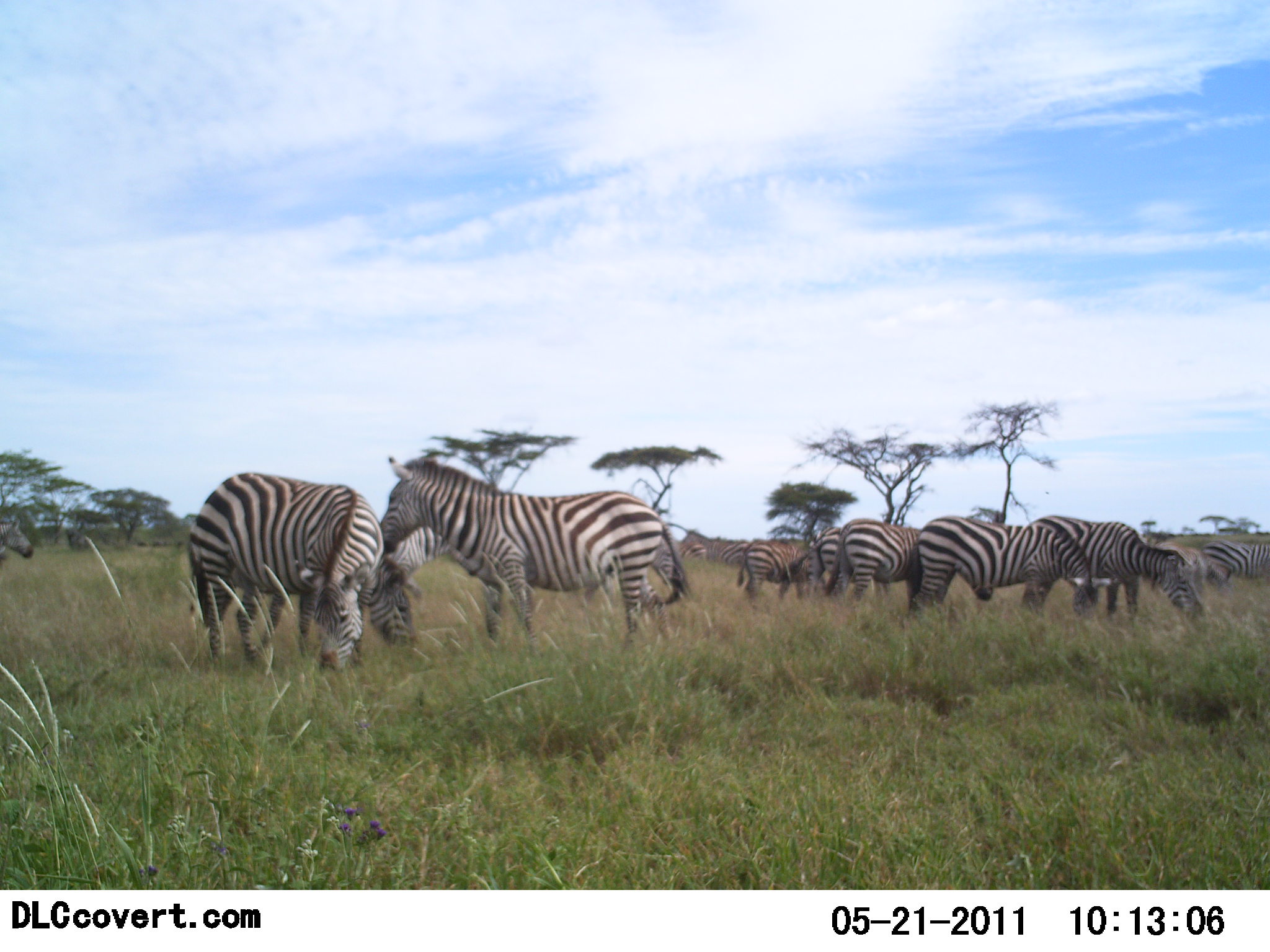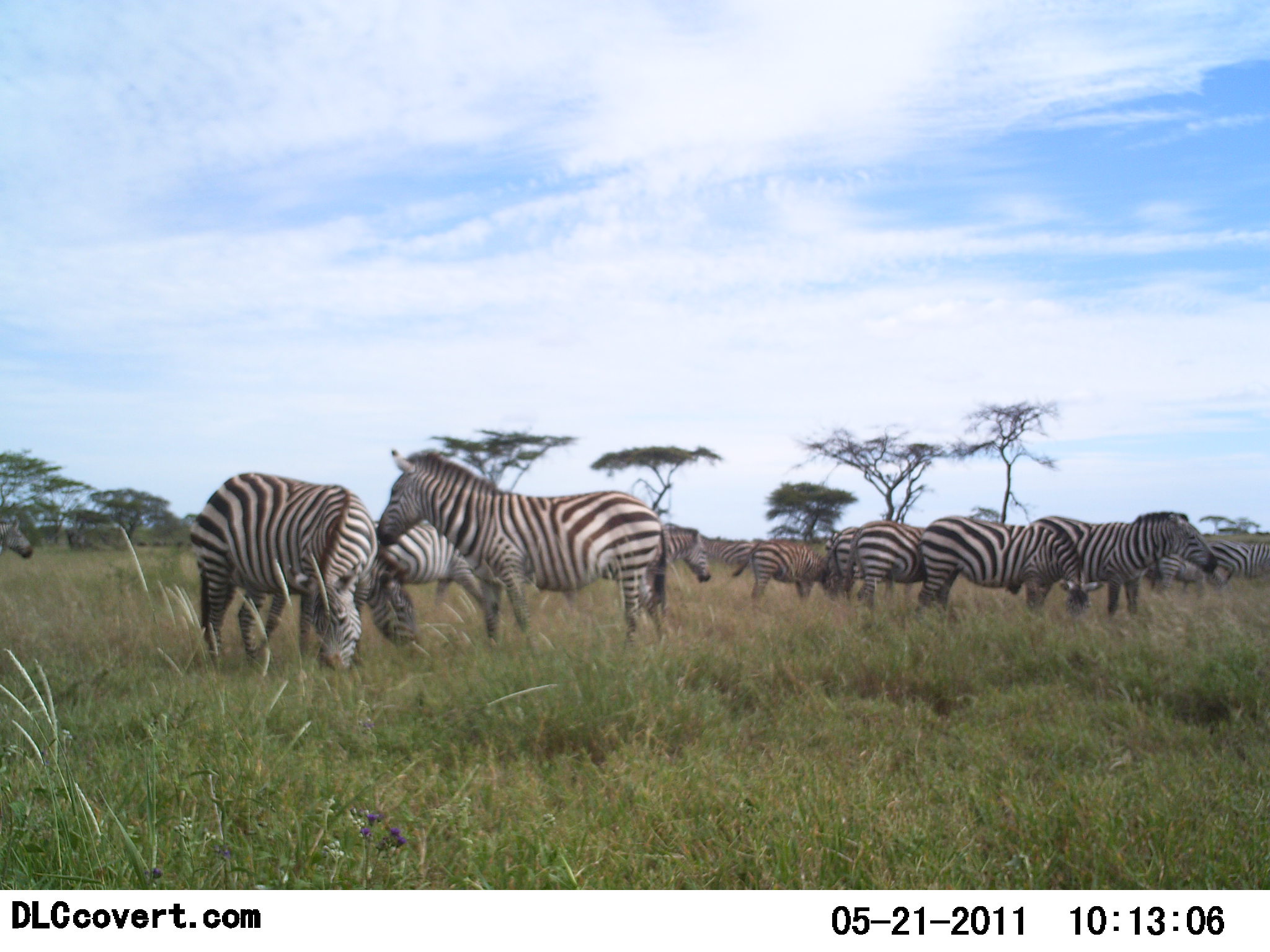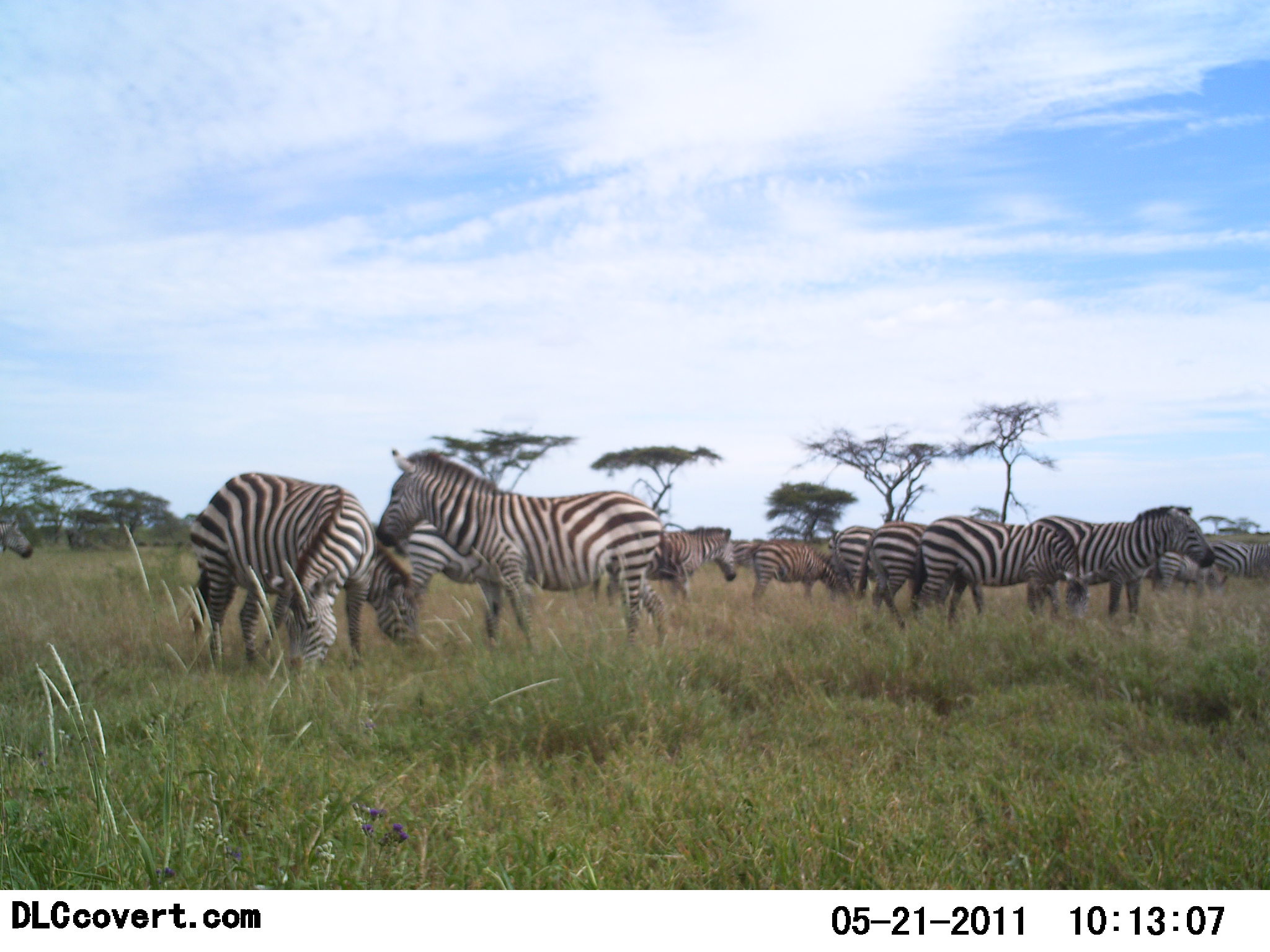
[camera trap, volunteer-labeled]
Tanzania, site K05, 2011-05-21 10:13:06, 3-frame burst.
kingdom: Animalia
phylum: Chordata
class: Mammalia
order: Perissodactyla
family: Equidae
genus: Equus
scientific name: Equus quagga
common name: plains zebra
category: zebra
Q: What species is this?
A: Zebra (plains zebra) (Equus quagga).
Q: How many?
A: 11-50.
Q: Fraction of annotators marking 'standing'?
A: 50%.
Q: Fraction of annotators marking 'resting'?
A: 0%.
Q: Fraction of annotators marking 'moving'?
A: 20%.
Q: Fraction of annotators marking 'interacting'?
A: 10%.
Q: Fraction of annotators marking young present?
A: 0%.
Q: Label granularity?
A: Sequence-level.